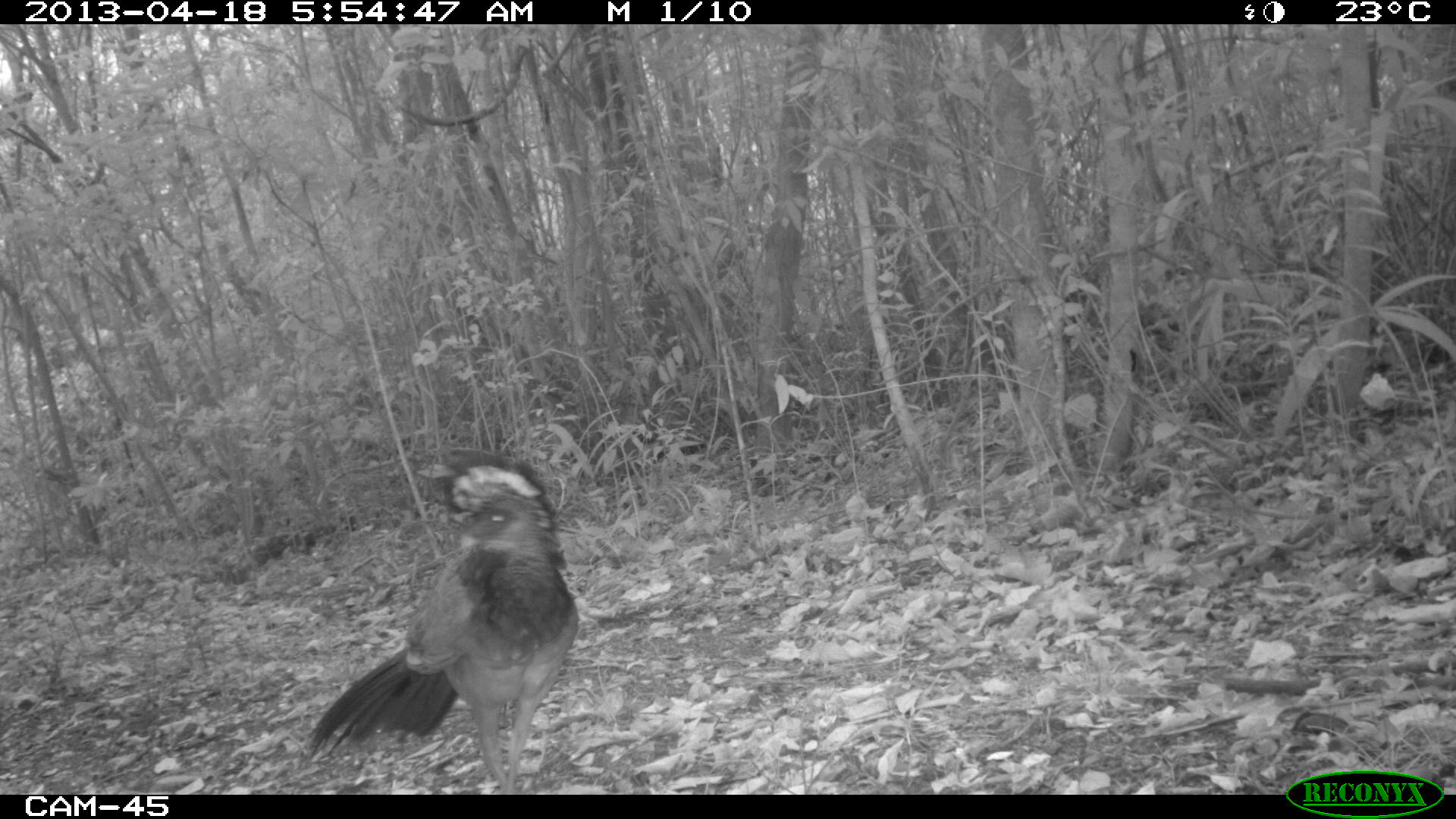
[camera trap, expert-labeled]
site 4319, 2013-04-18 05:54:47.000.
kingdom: Animalia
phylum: Chordata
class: Aves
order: Galliformes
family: Cracidae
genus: Crax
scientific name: Crax rubra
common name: great curassow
Crax rubra (great curassow), count 1, sex female.